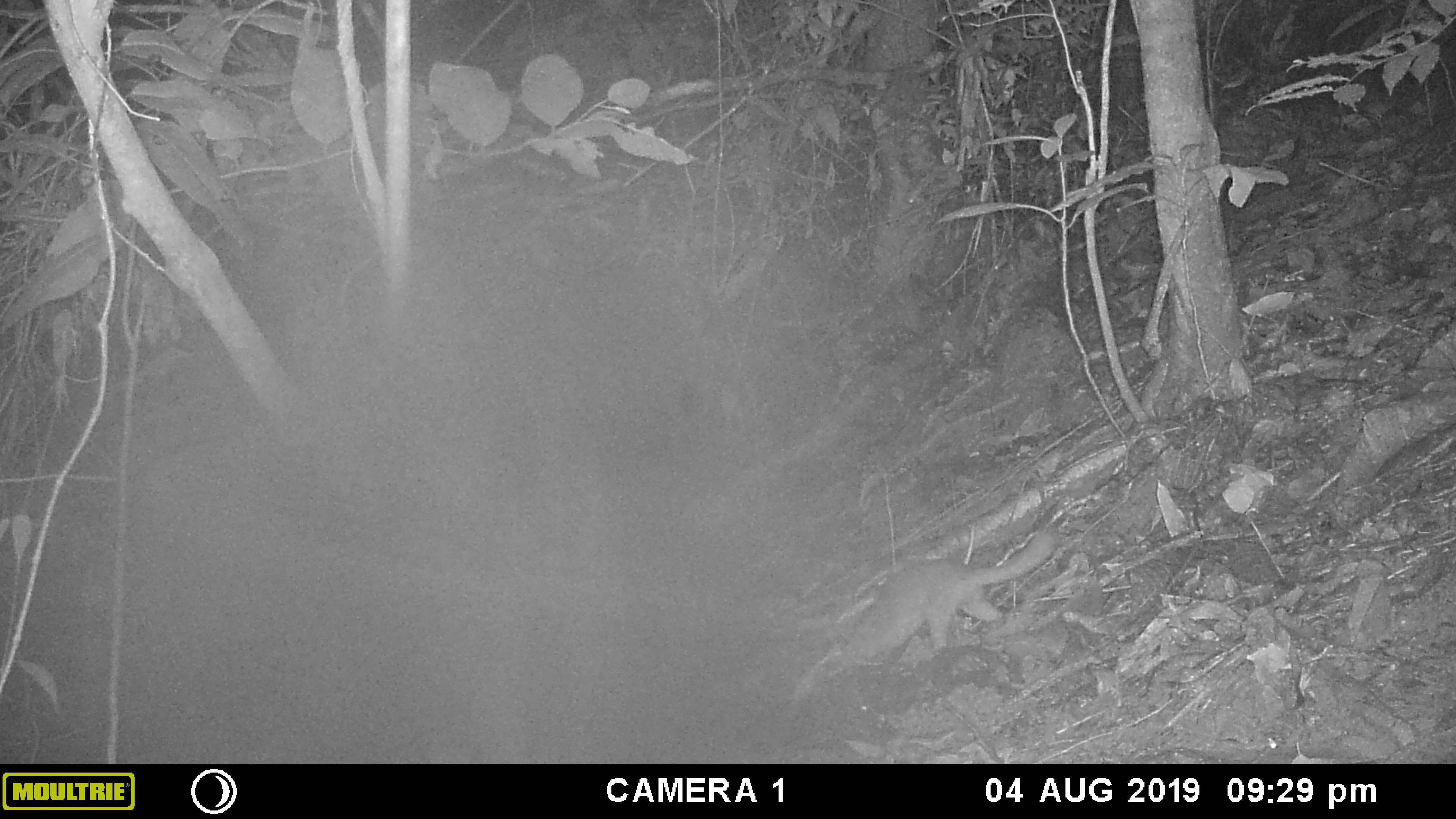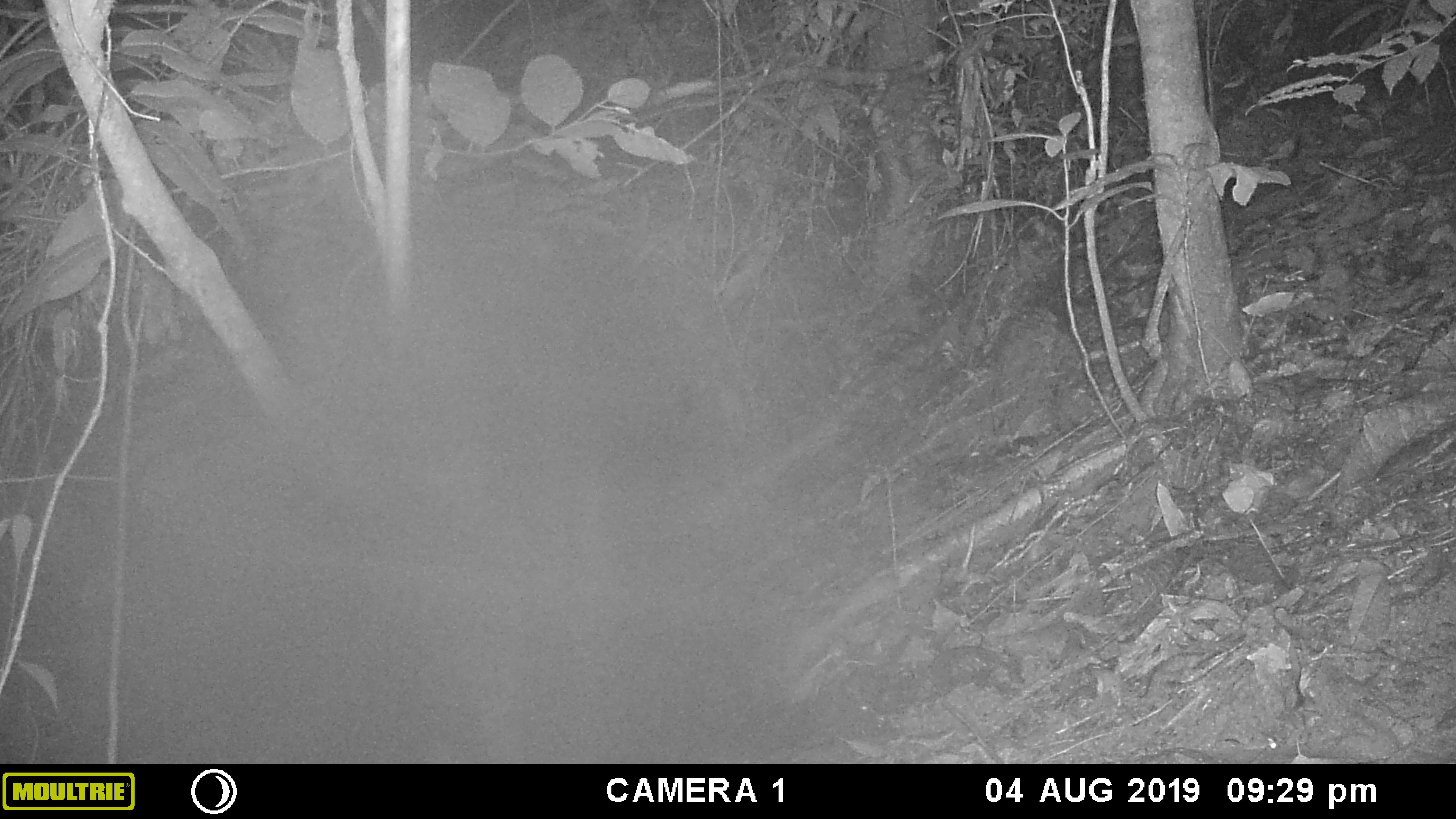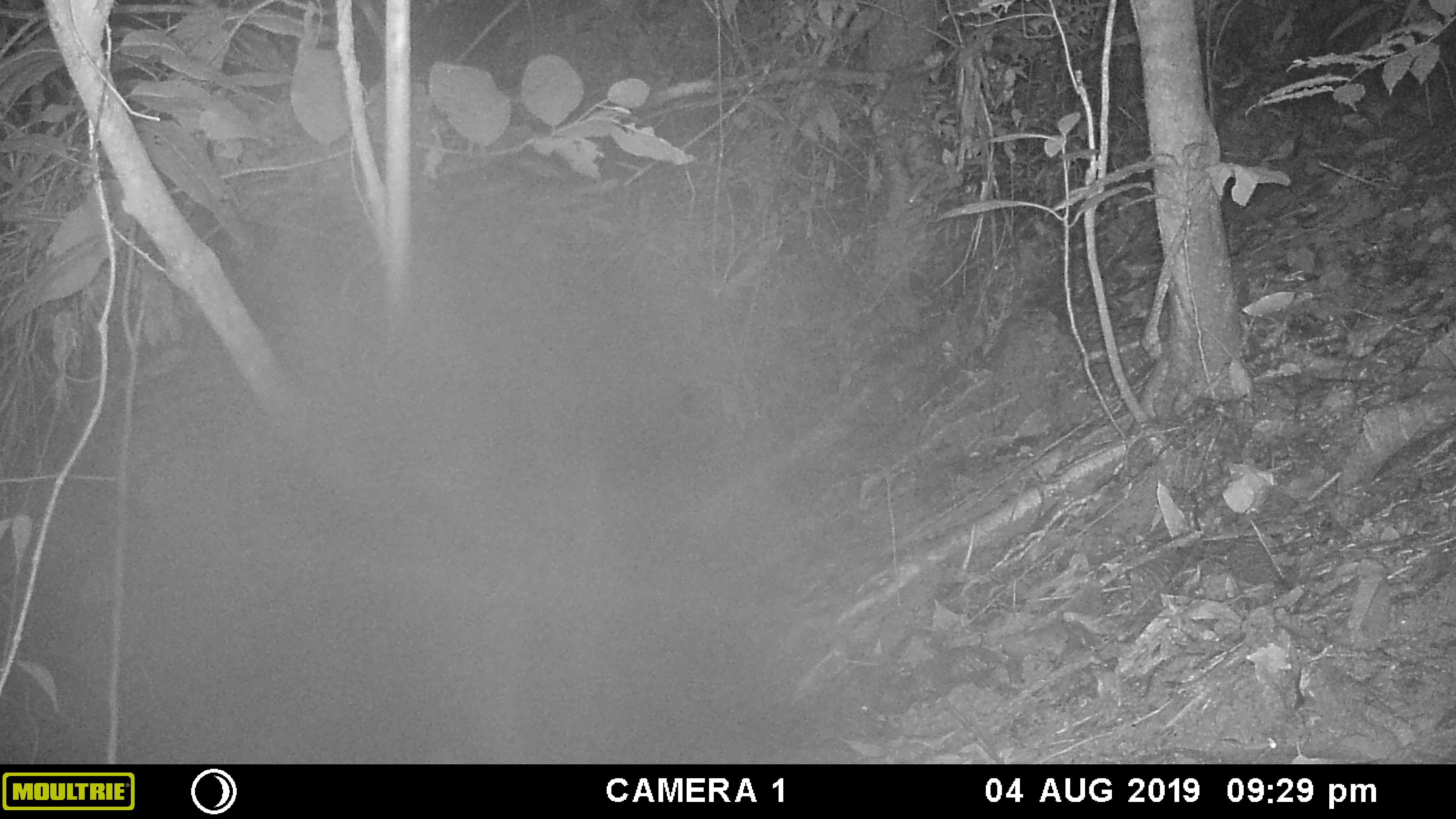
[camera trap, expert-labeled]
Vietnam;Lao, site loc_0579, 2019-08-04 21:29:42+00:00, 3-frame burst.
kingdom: Animalia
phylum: Chordata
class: Mammalia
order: Carnivora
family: Mustelidae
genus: Melogale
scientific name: Melogale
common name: ferret badger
Ferret badger (Melogale). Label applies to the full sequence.